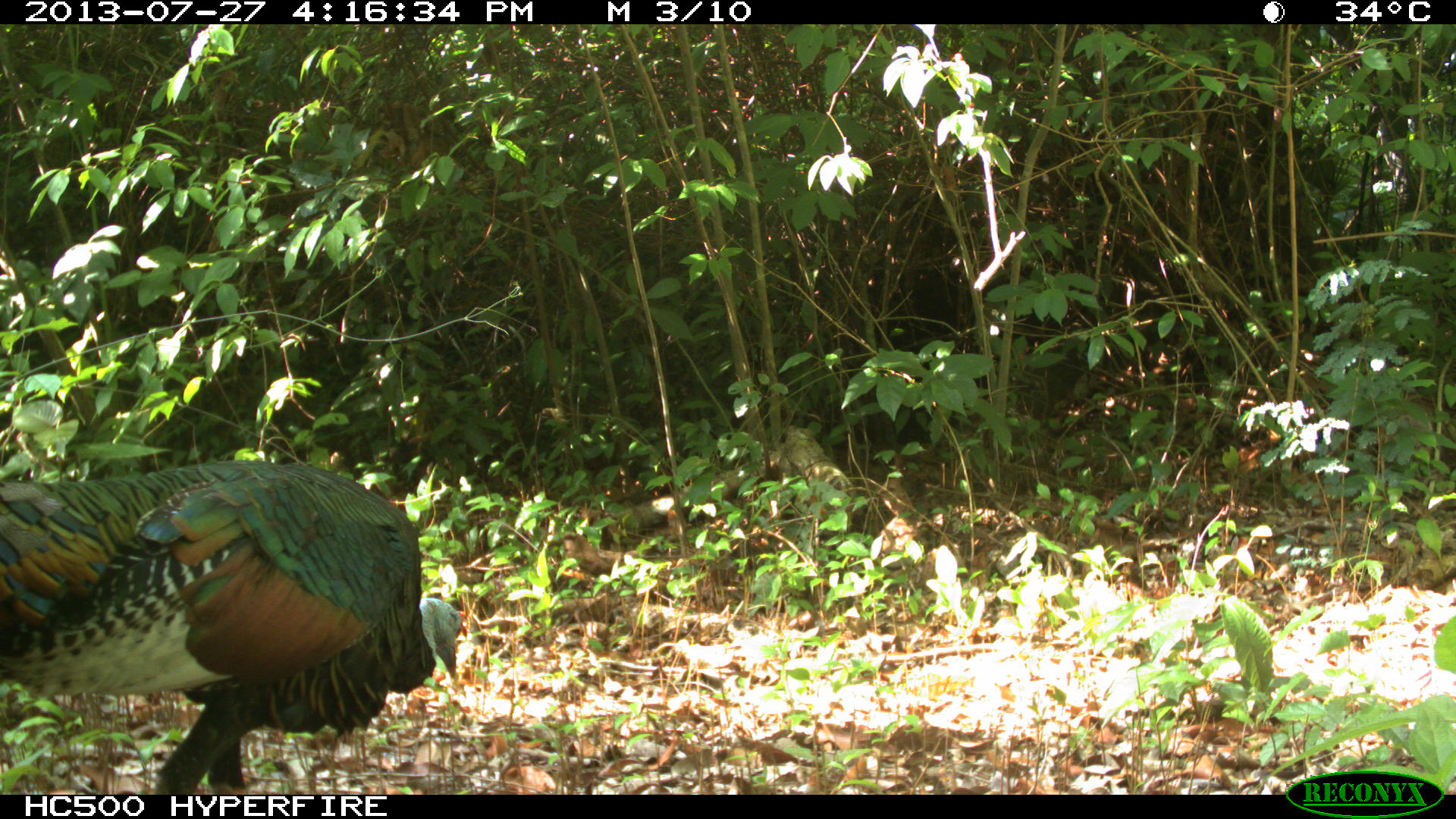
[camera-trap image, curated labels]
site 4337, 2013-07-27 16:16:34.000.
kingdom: Animalia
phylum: Chordata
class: Aves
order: Galliformes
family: Phasianidae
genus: Meleagris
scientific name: Meleagris ocellata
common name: ocellated turkey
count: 1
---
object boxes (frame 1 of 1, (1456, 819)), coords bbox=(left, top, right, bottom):
meleagris ocellata: bbox=(0, 458, 468, 795)